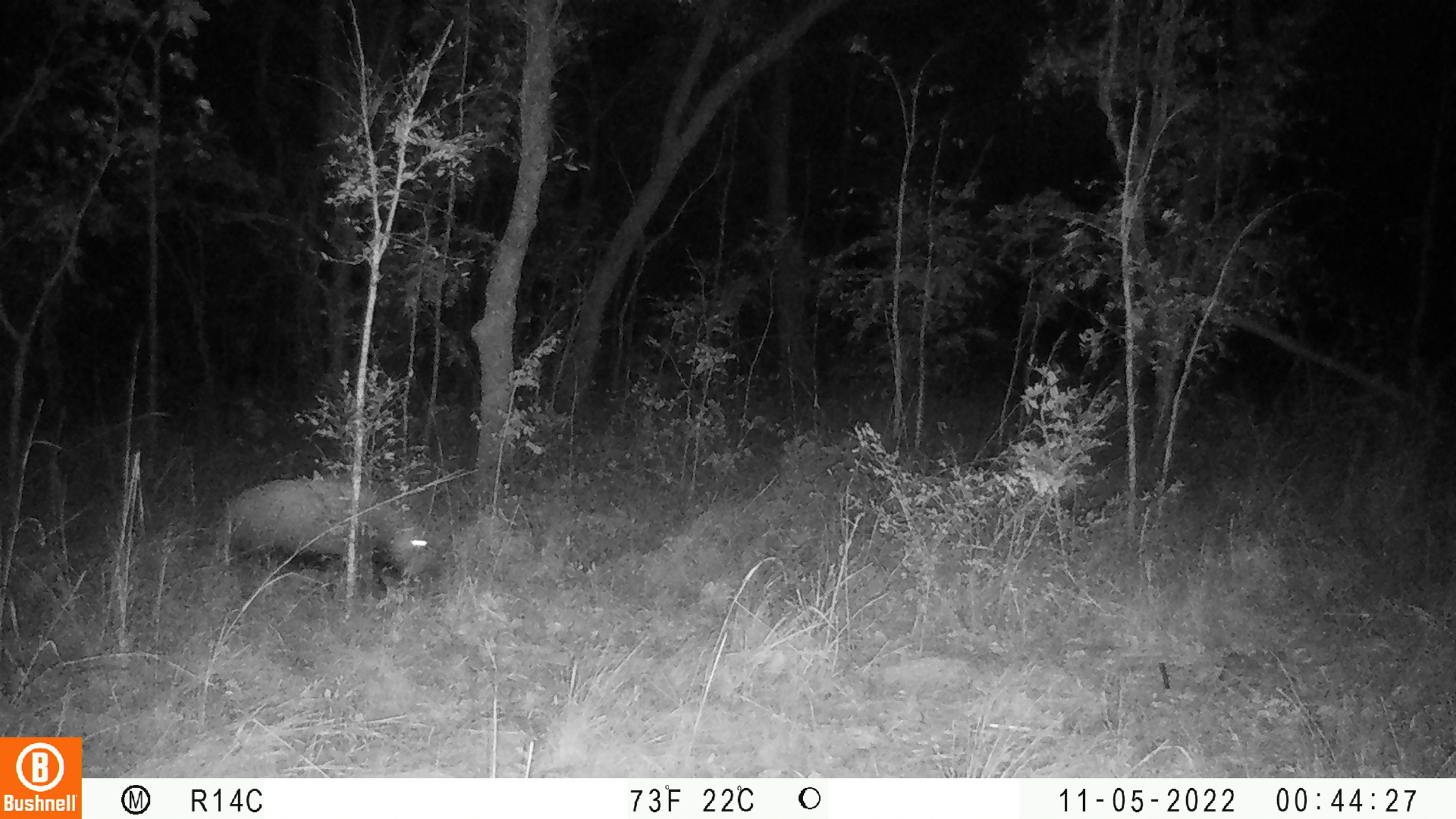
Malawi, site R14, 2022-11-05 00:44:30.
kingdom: Animalia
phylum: Chordata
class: Mammalia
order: Artiodactyla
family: Suidae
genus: Potamochoerus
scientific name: Potamochoerus larvatus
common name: bushpig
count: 1